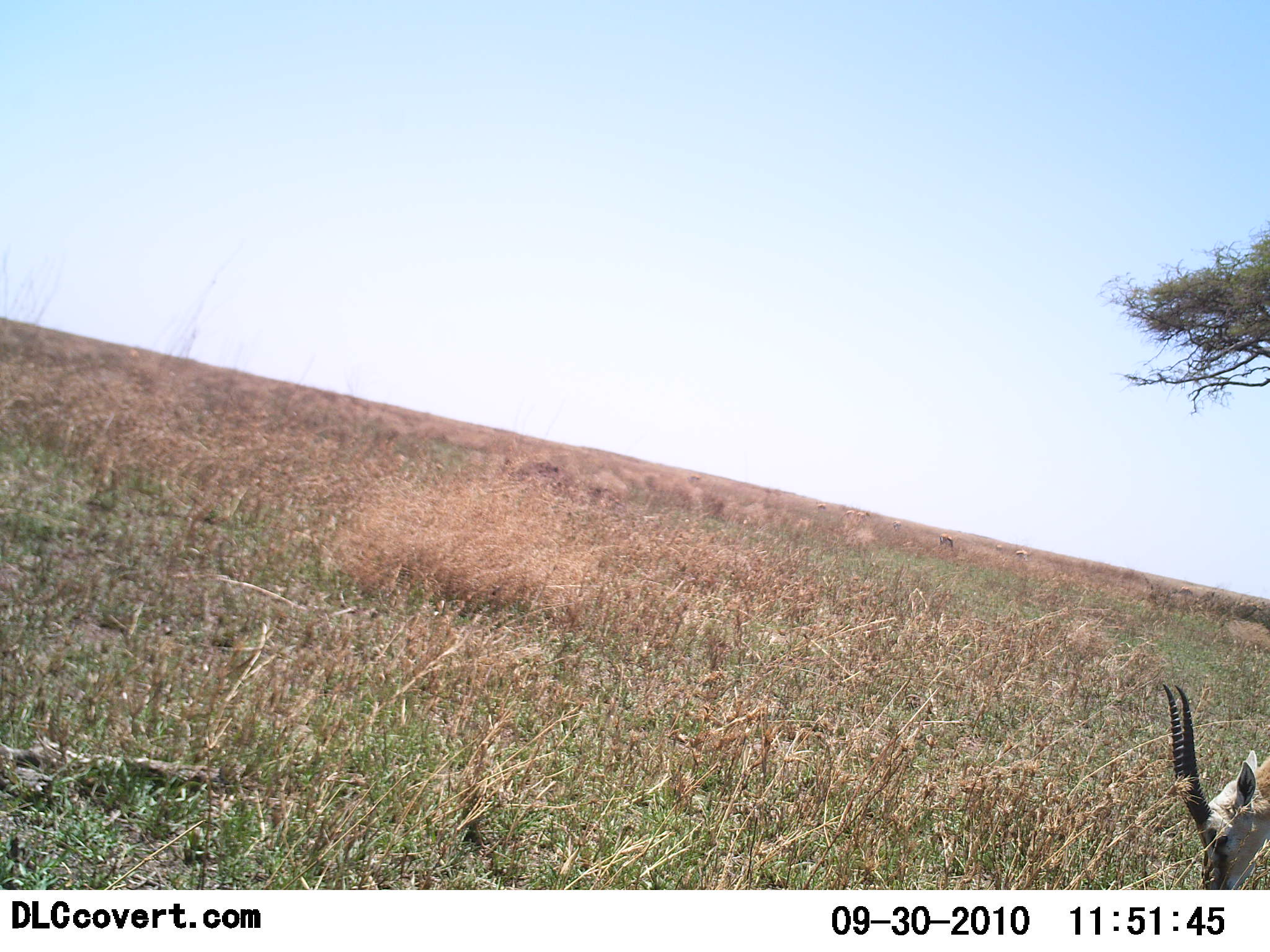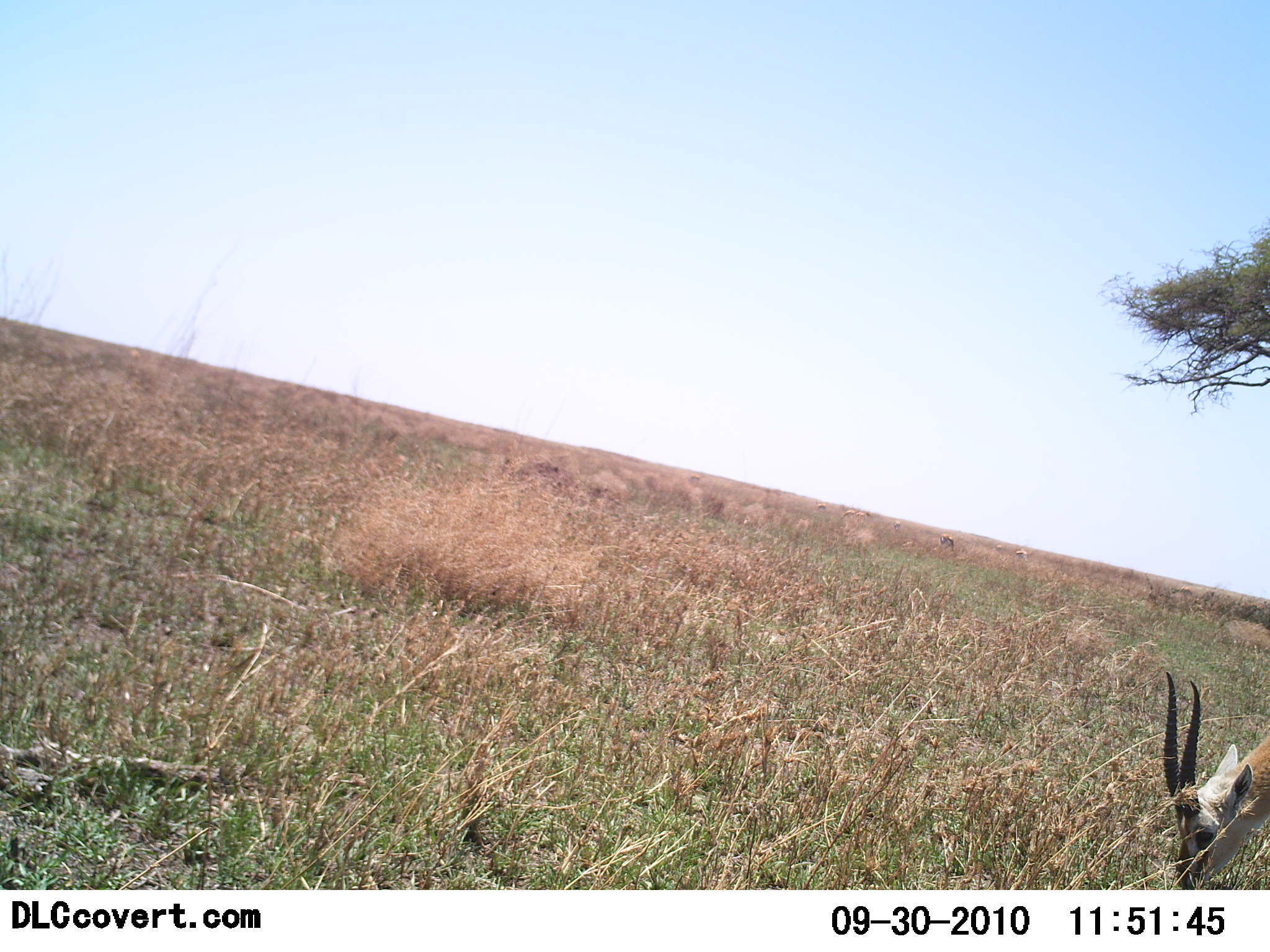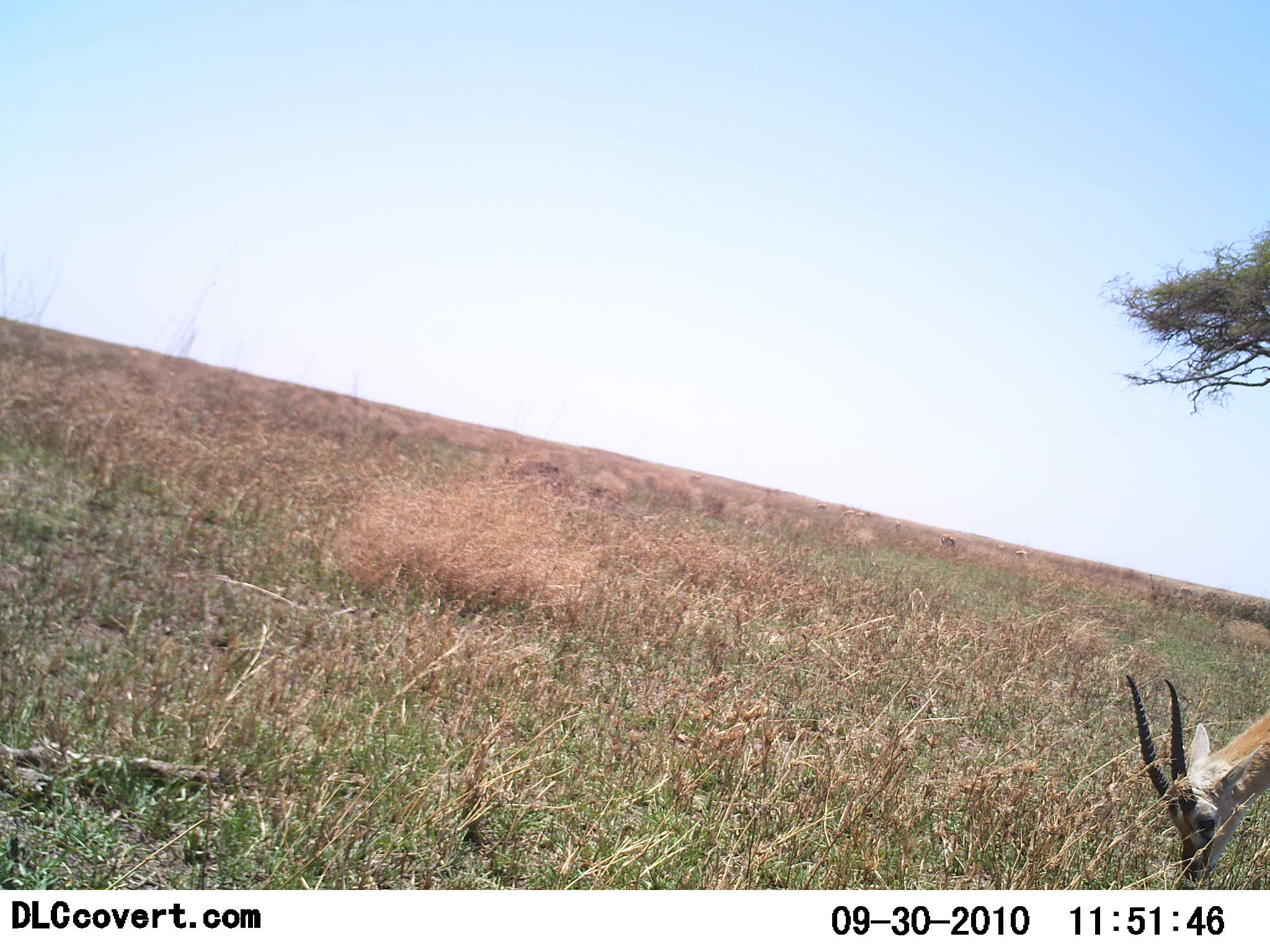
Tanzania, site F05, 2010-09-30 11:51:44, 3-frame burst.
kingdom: Animalia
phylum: Chordata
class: Mammalia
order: Artiodactyla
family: Bovidae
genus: Eudorcas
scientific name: Eudorcas thomsonii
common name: thomson's gazelle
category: gazellethomsons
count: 1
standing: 10%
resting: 0%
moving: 5%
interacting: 0%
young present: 0%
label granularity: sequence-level